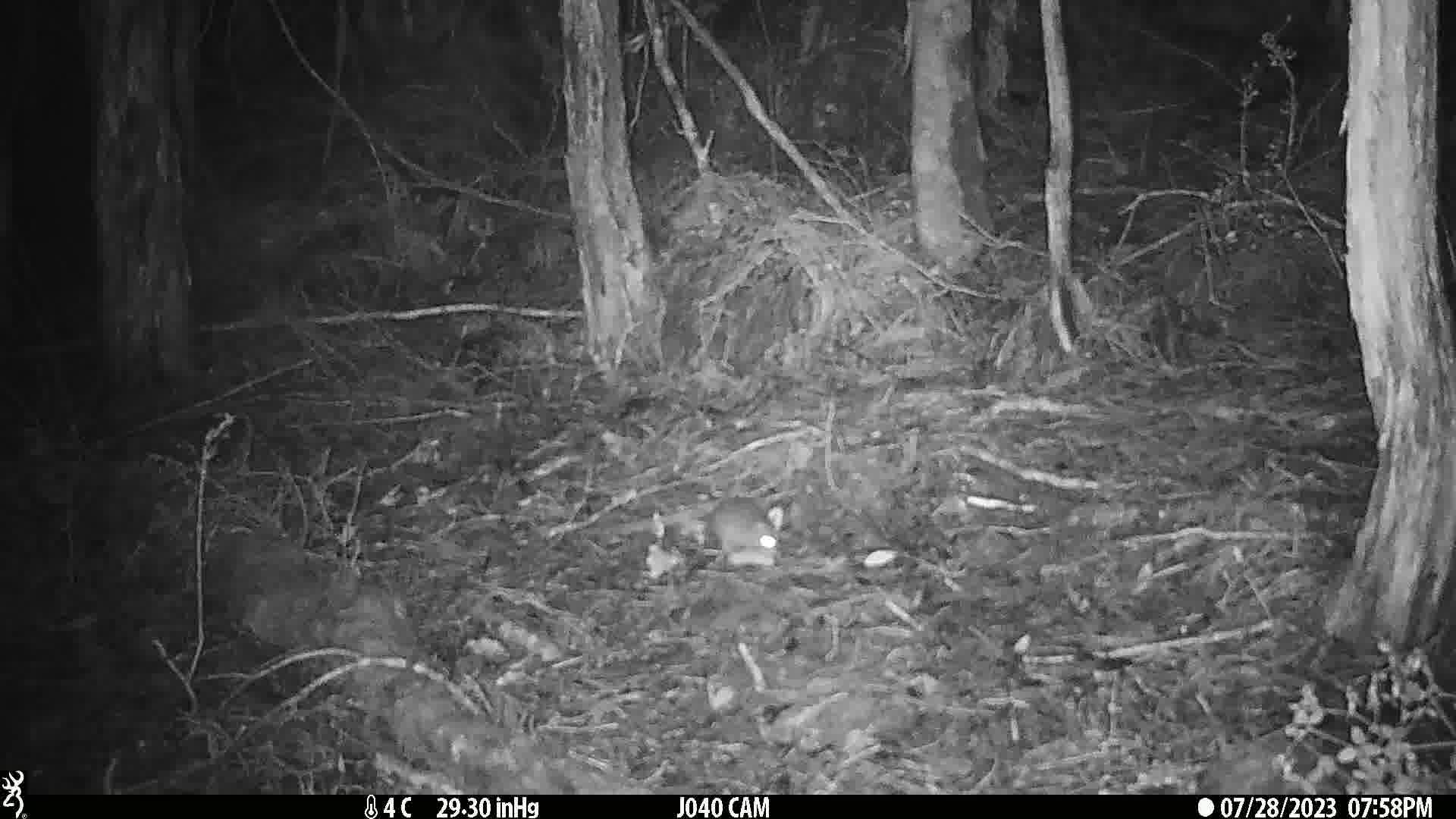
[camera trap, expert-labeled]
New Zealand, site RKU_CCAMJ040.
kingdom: Animalia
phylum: Chordata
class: Mammalia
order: Rodentia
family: Muridae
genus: Rattus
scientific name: Rattus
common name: rat